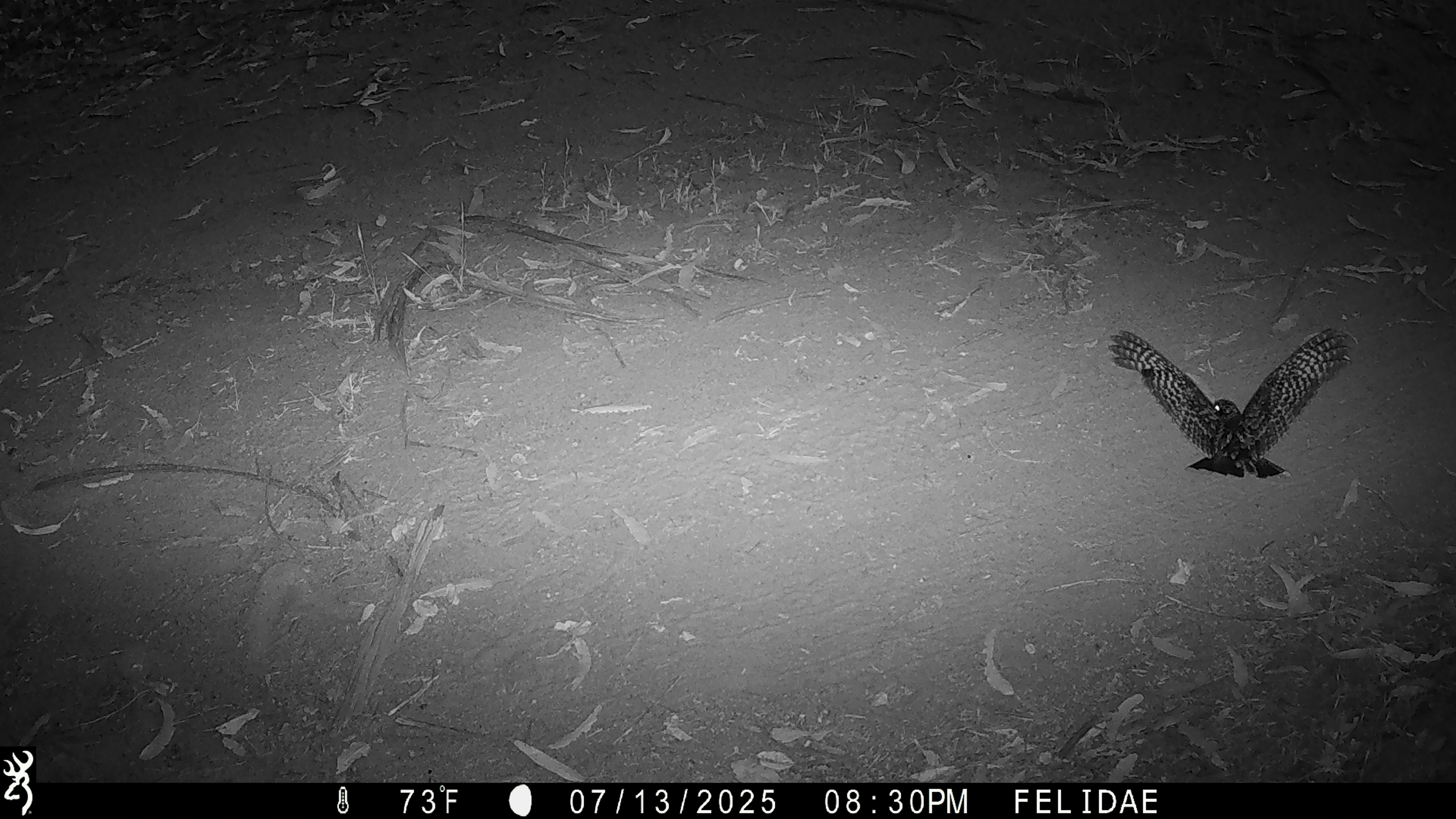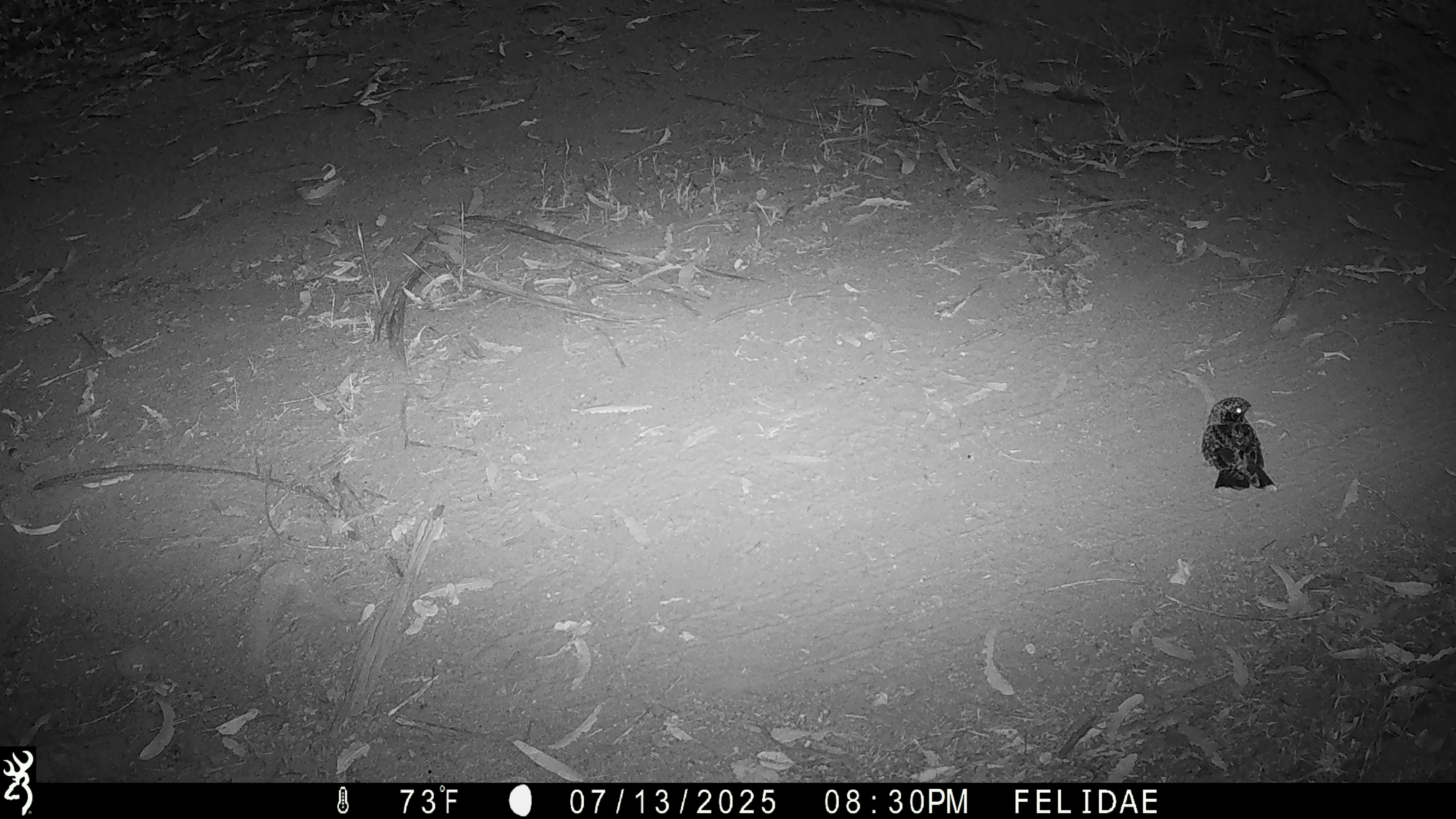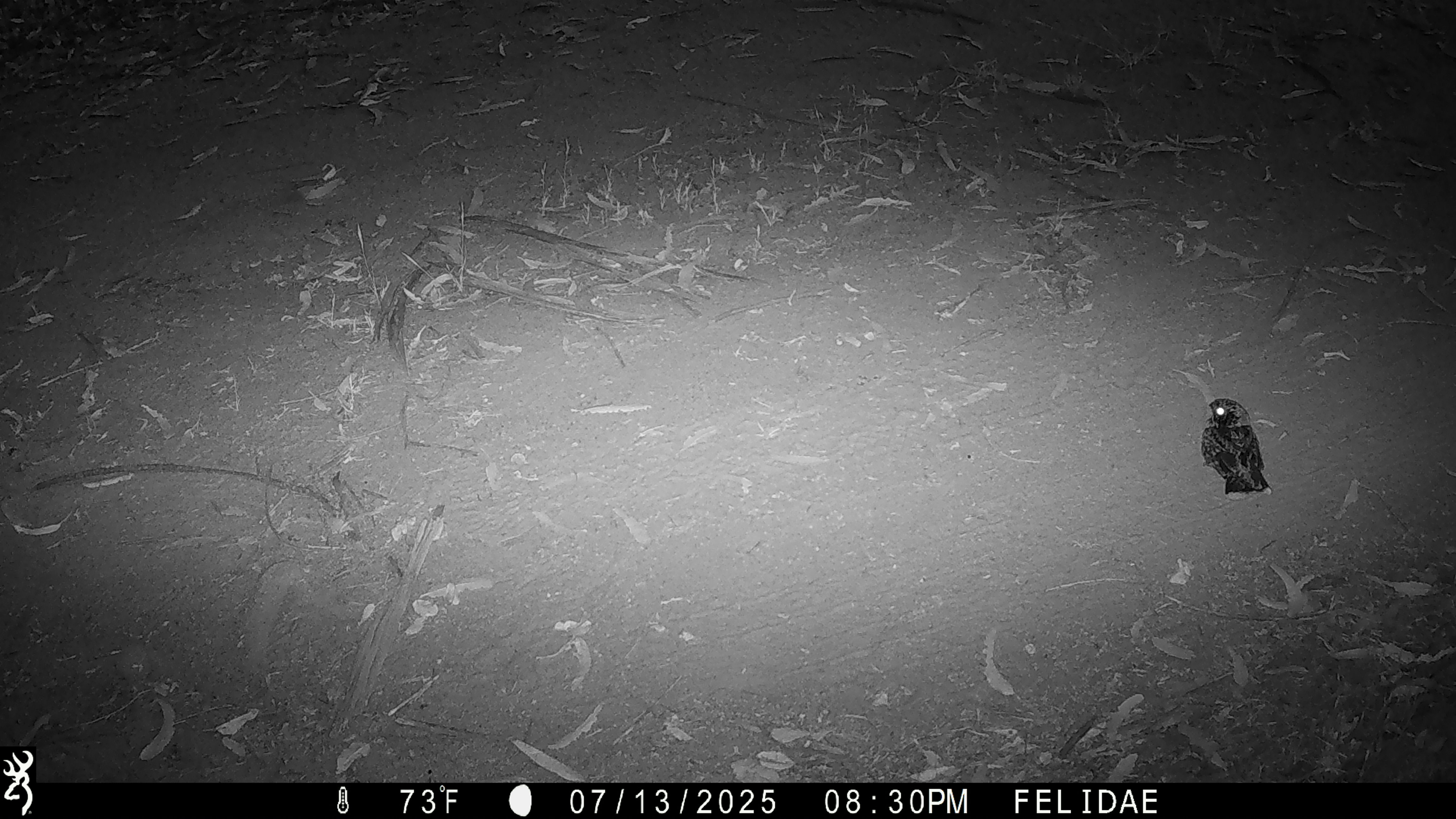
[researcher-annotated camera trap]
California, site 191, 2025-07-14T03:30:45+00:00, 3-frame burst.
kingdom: Animalia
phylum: Chordata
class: Aves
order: Caprimulgiformes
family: Caprimulgidae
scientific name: Caprimulgidae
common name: nightjar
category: unknown nightjar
Unknown nightjar (nightjar) (Caprimulgidae).